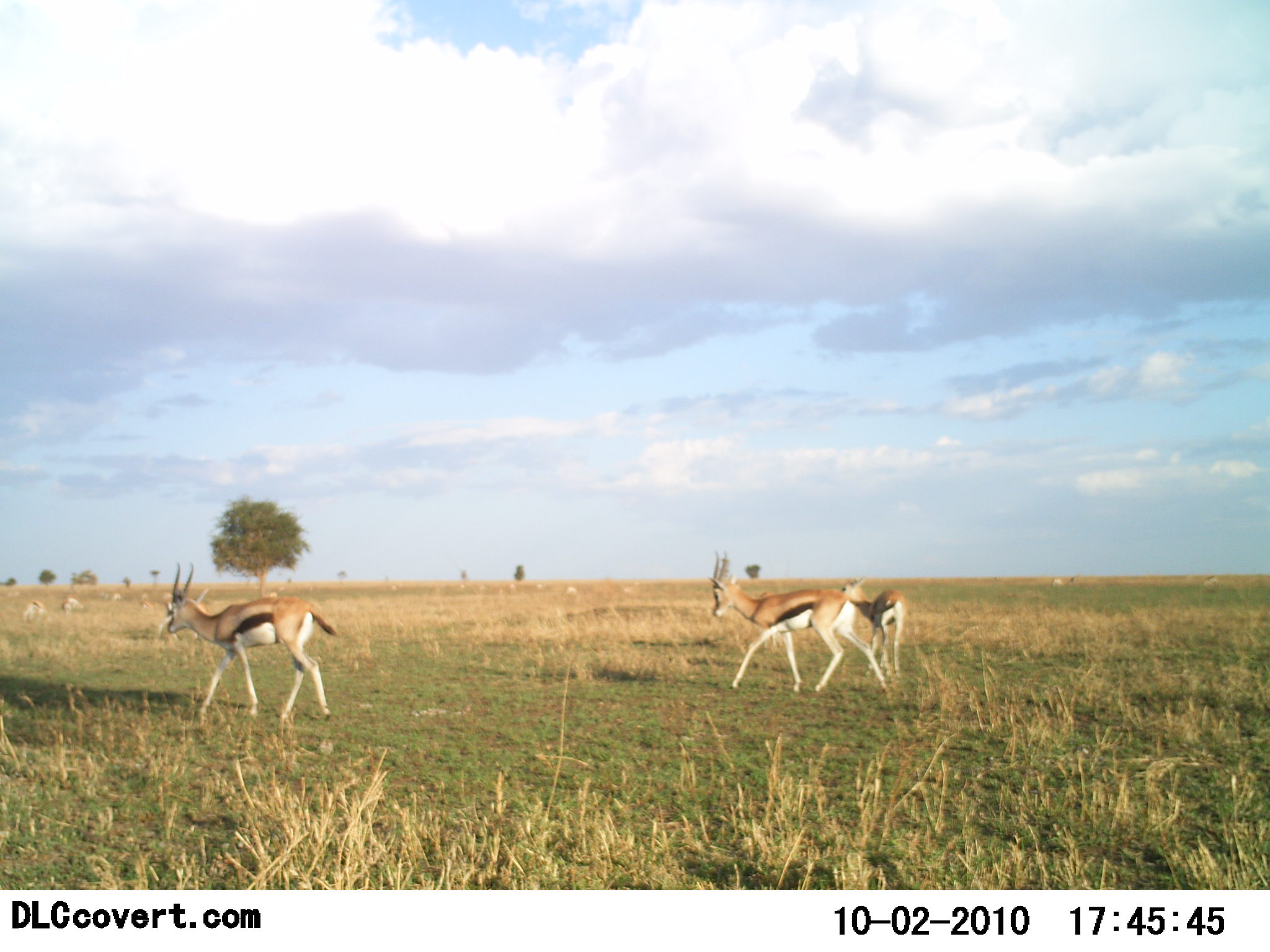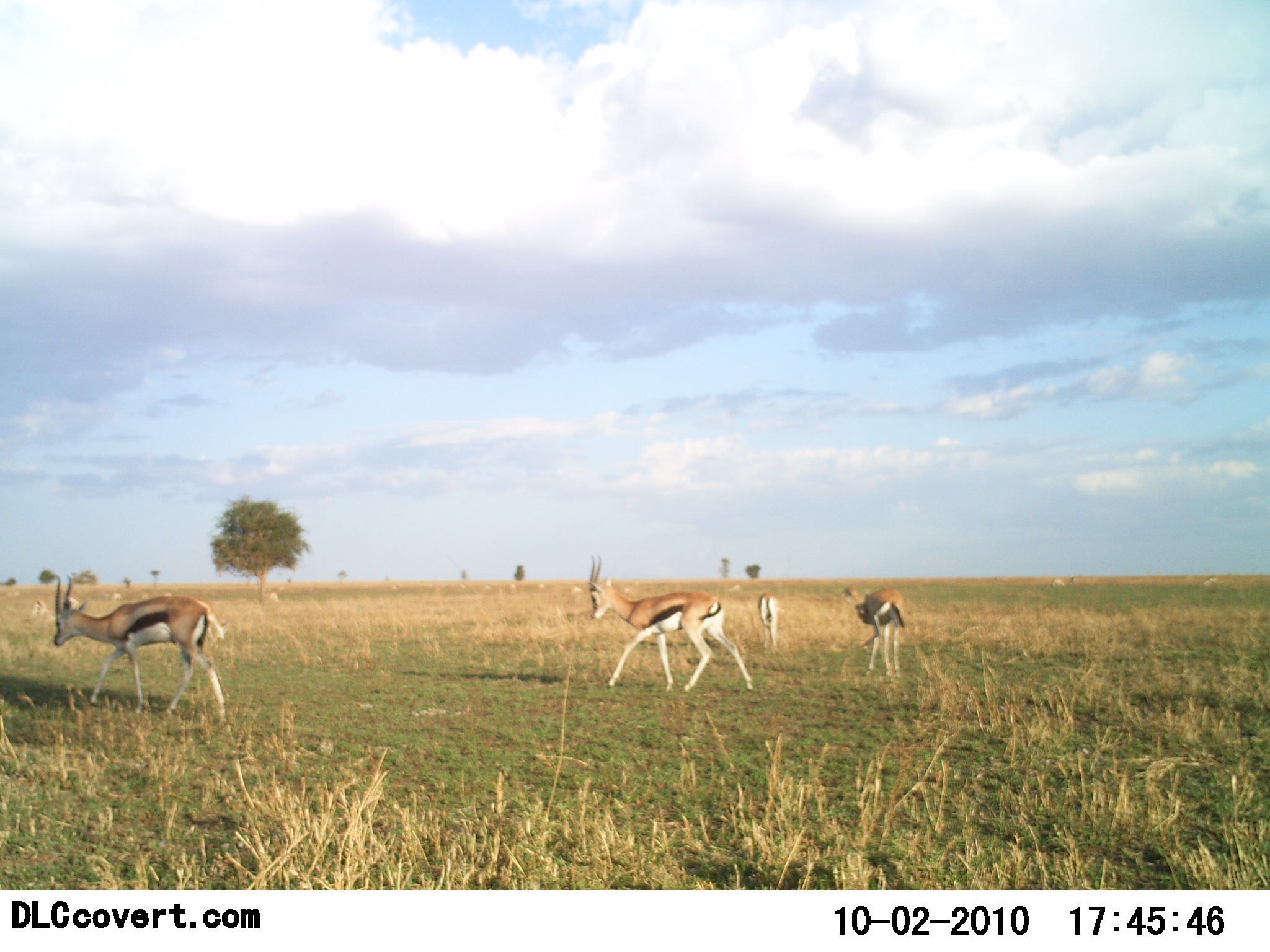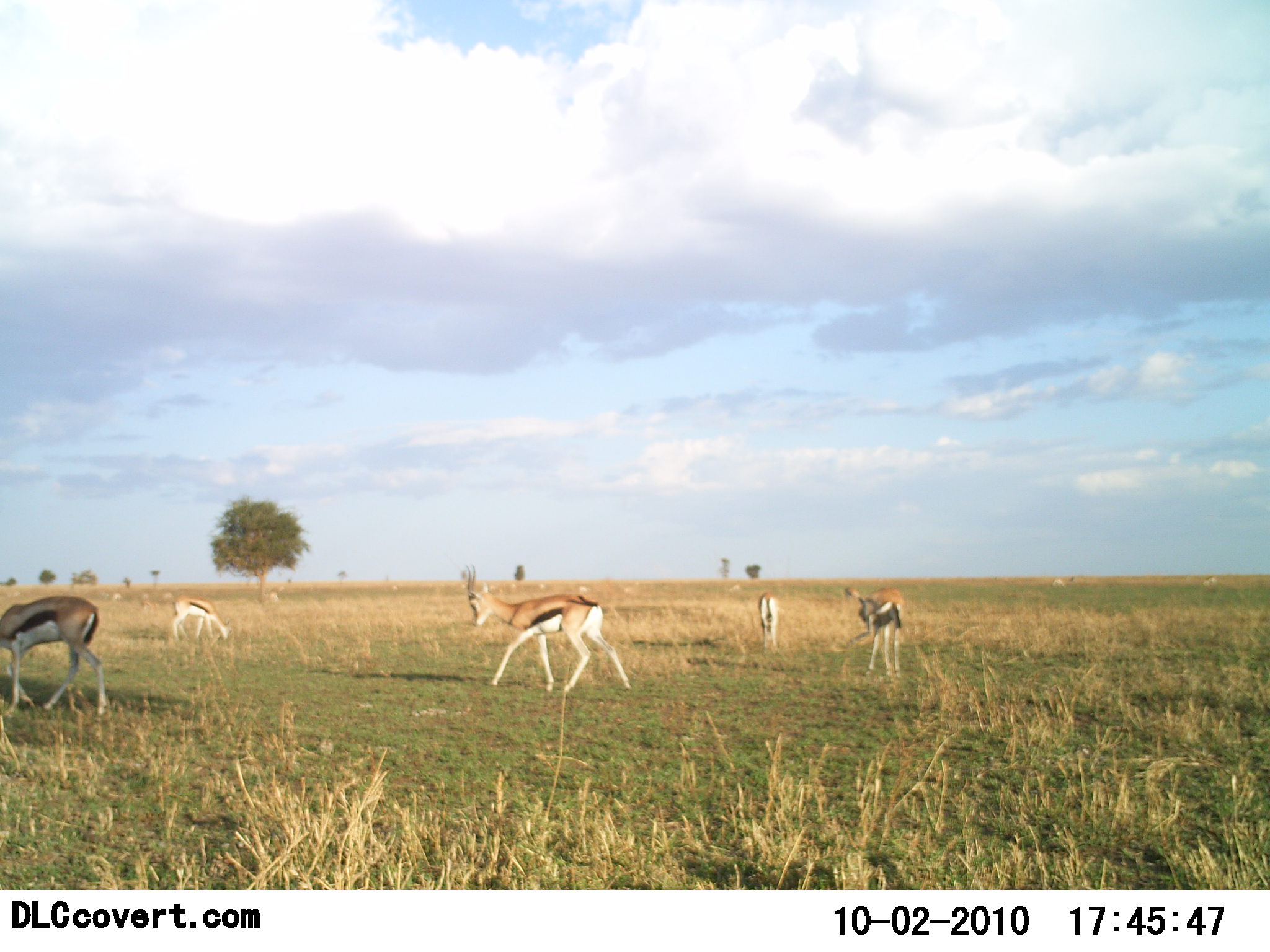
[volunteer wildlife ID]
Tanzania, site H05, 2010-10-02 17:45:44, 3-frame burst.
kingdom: Animalia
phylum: Chordata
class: Mammalia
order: Artiodactyla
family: Bovidae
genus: Eudorcas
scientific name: Eudorcas thomsonii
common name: thomson's gazelle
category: gazellethomsons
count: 4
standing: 47%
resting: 0%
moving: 100%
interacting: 0%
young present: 0%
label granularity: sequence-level